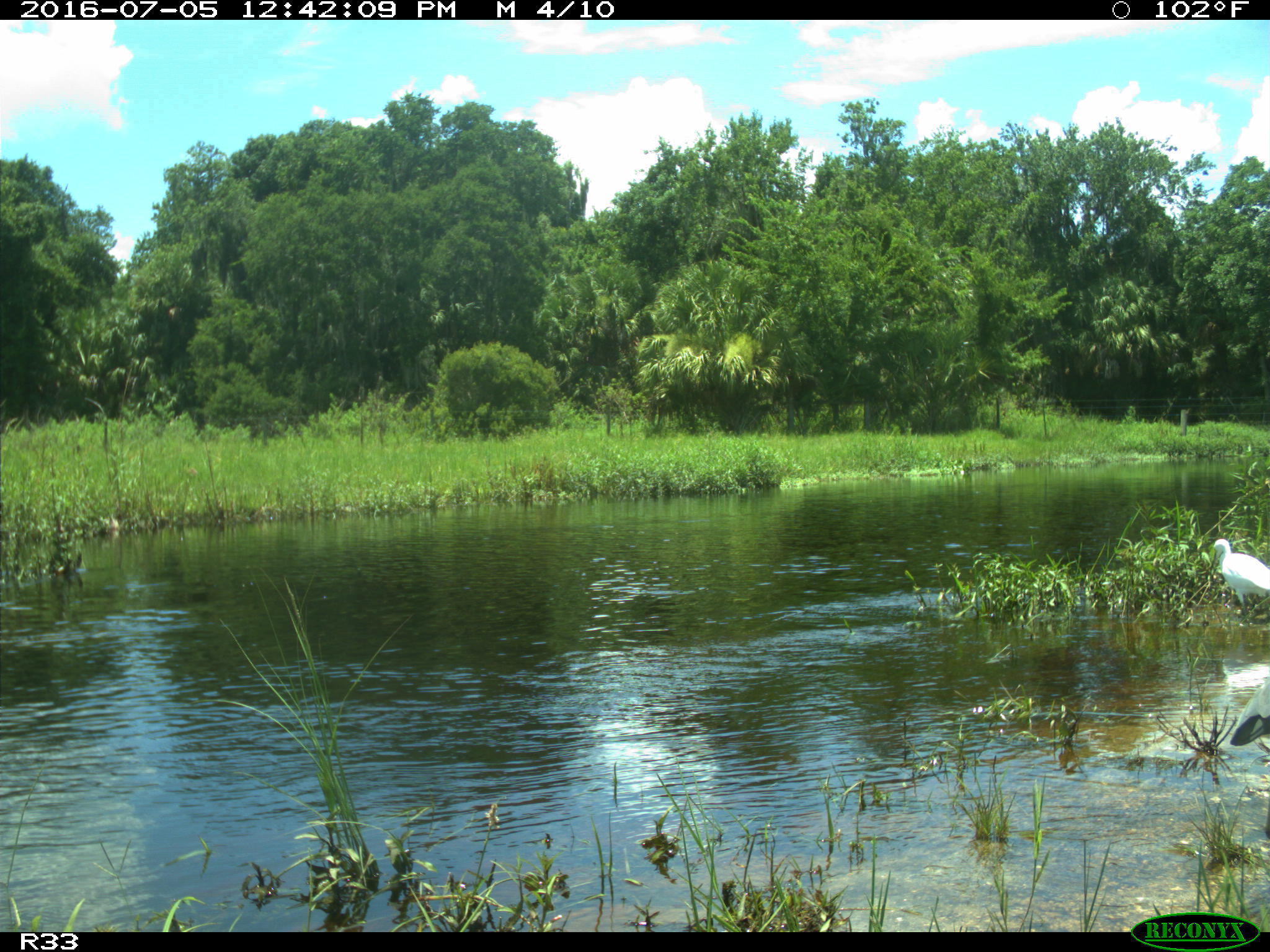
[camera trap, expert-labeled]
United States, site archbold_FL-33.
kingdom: Animalia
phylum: Chordata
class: Aves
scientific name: Aves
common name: birds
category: unidentified bird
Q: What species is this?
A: Unidentified bird (birds) (Aves).